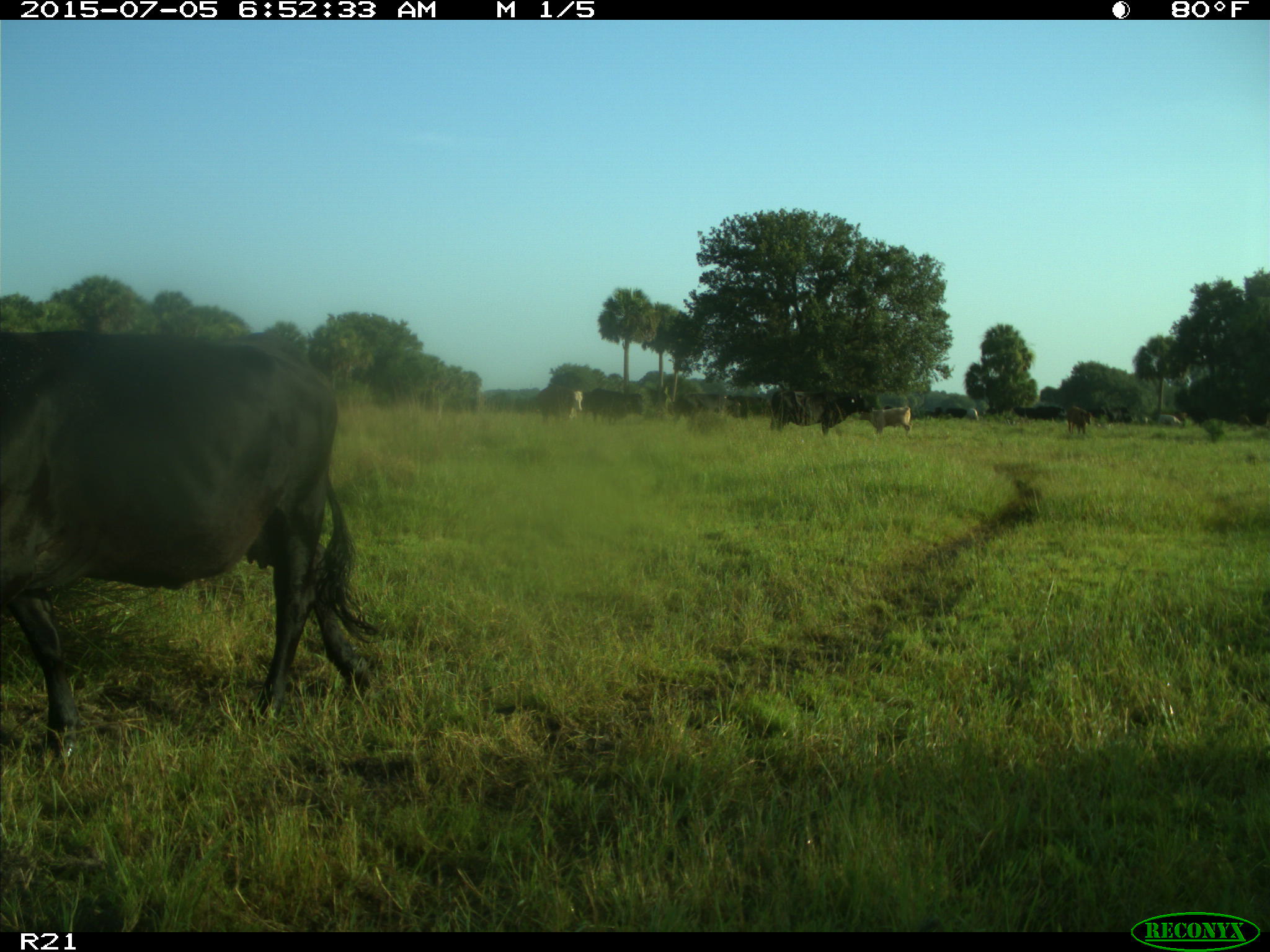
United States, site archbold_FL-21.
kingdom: Animalia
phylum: Chordata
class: Mammalia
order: Artiodactyla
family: Bovidae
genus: Bos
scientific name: Bos taurus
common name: domestic cow